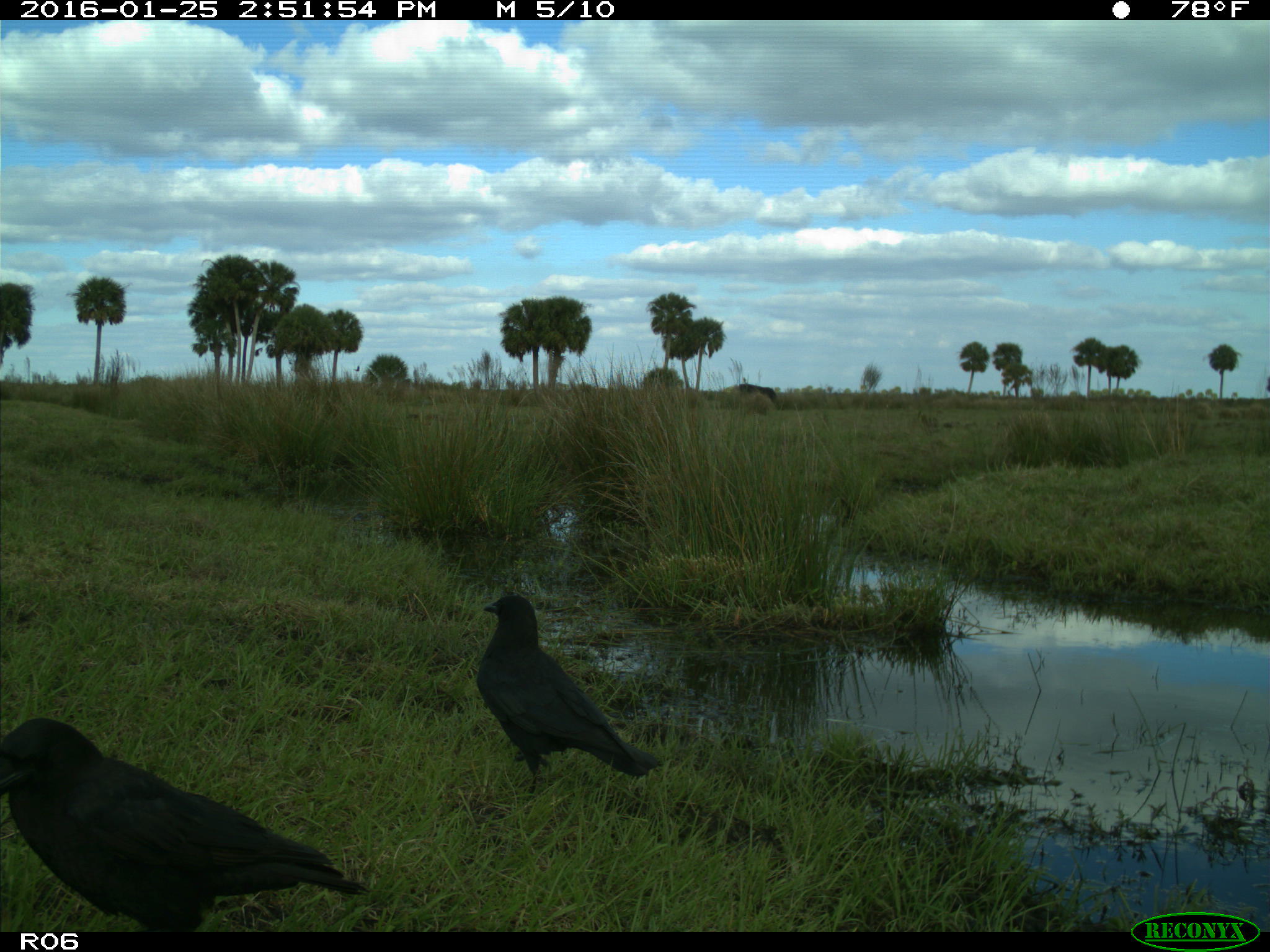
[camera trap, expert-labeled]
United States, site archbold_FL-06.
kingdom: Animalia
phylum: Chordata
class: Mammalia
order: Artiodactyla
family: Bovidae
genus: Bos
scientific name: Bos taurus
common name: domestic cow